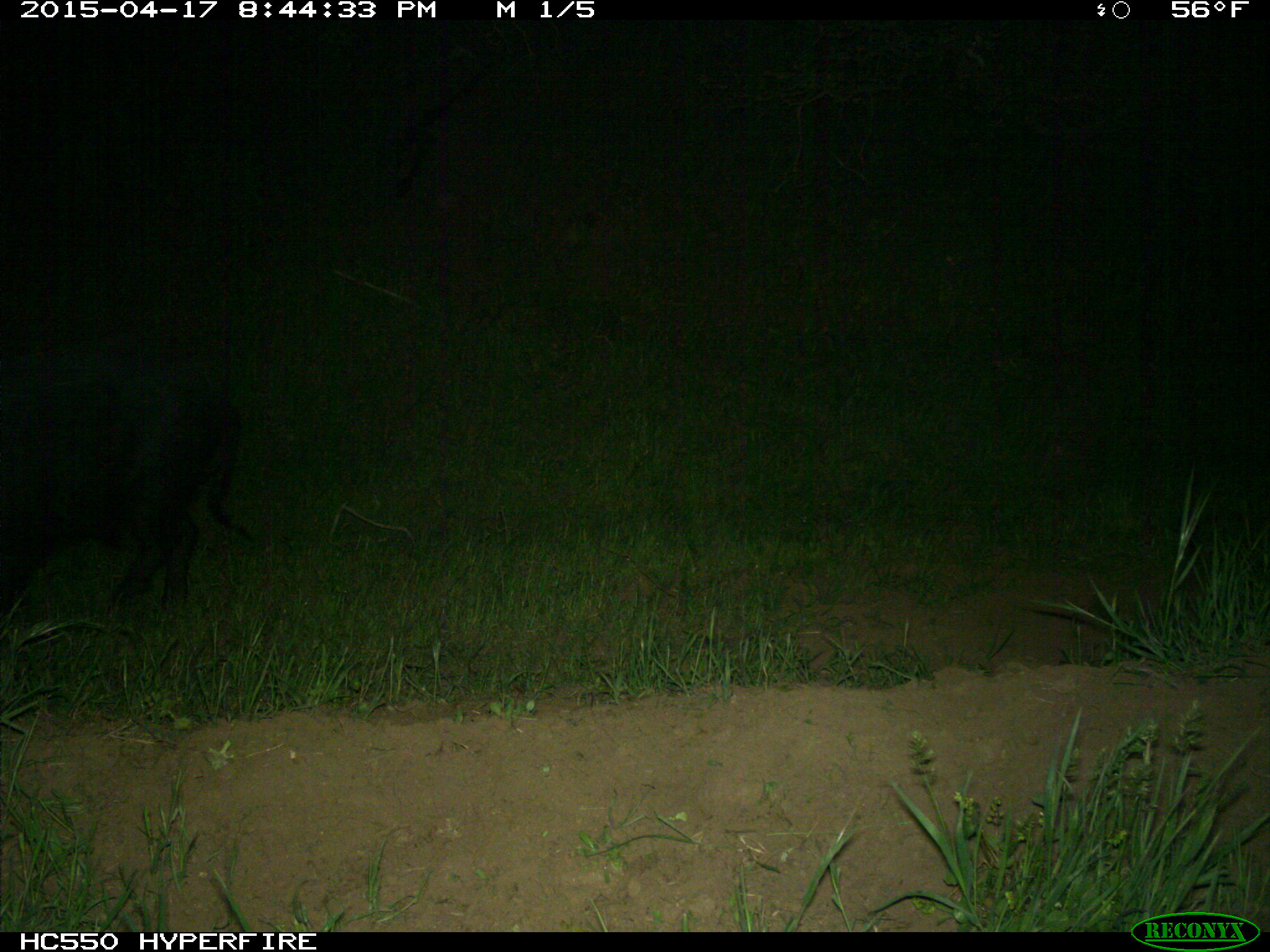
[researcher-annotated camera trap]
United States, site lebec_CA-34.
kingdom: Animalia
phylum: Chordata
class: Mammalia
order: Artiodactyla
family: Suidae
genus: Sus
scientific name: Sus scrofa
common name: wild boar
Sus scrofa (wild boar).